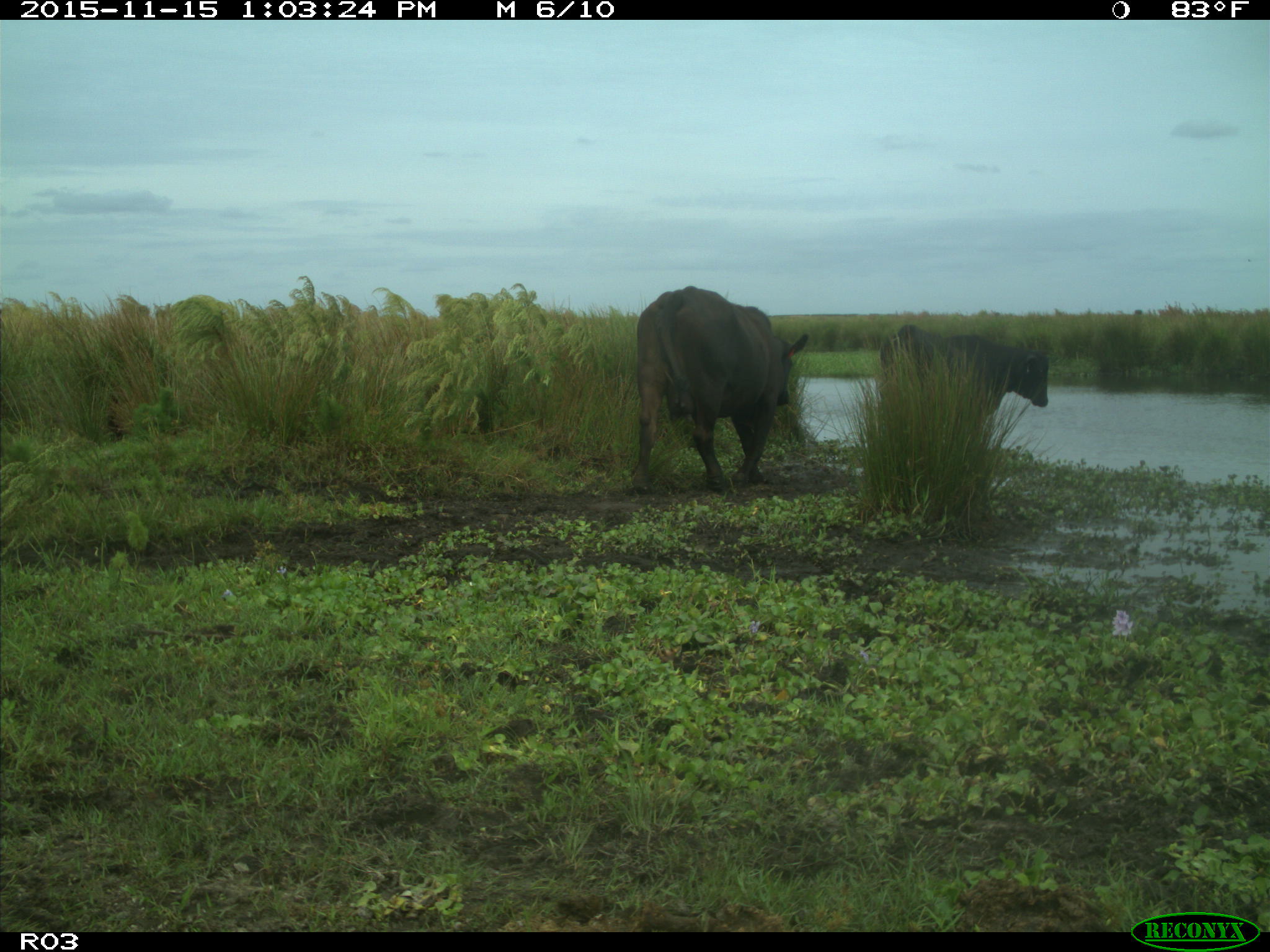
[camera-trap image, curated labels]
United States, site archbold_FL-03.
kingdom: Animalia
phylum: Chordata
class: Mammalia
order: Artiodactyla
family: Bovidae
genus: Bos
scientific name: Bos taurus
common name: domestic cow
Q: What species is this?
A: Bos taurus (domestic cow).